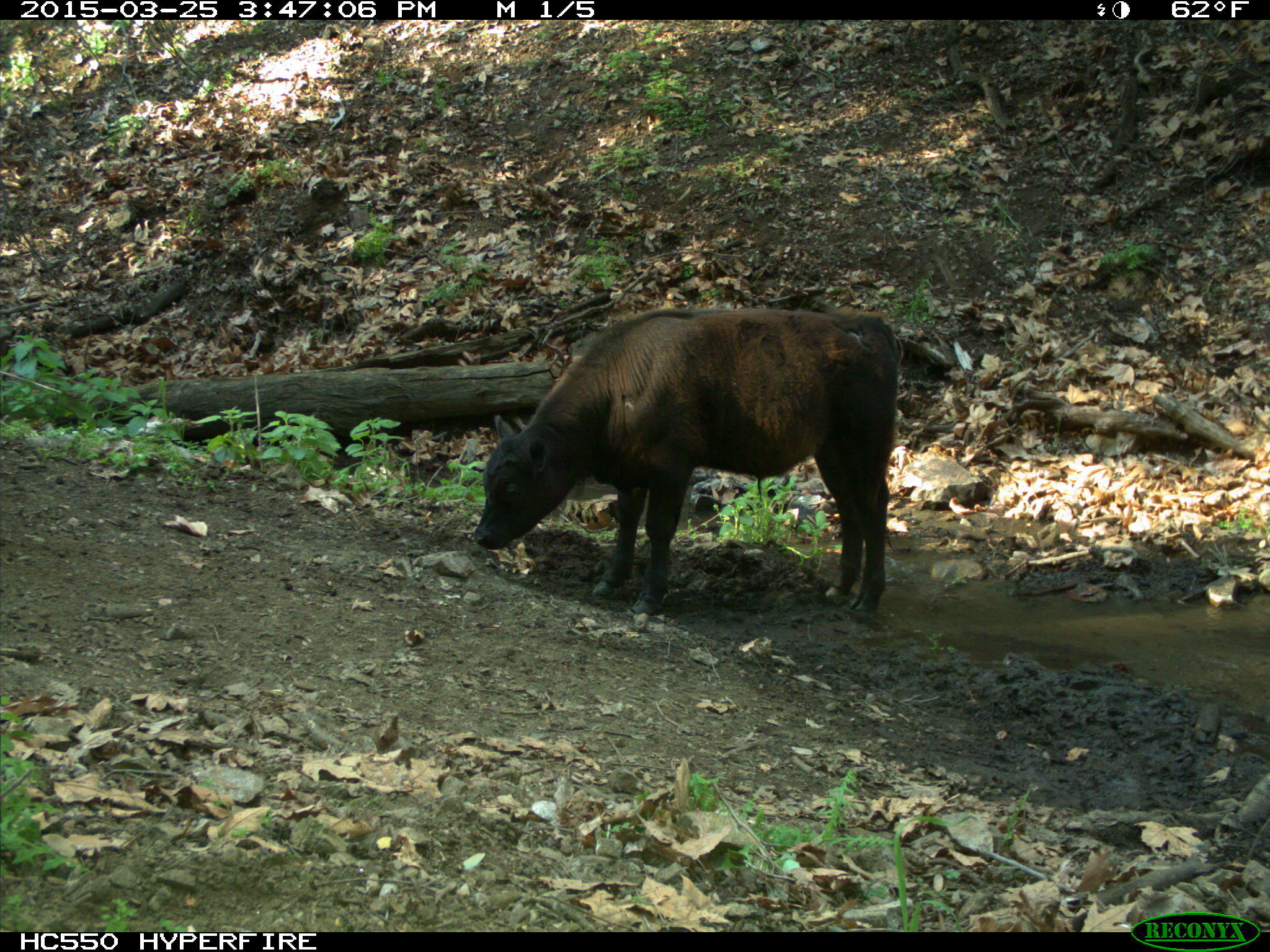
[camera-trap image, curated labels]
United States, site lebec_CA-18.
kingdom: Animalia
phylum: Chordata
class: Mammalia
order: Artiodactyla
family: Bovidae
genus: Bos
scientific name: Bos taurus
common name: domestic cow